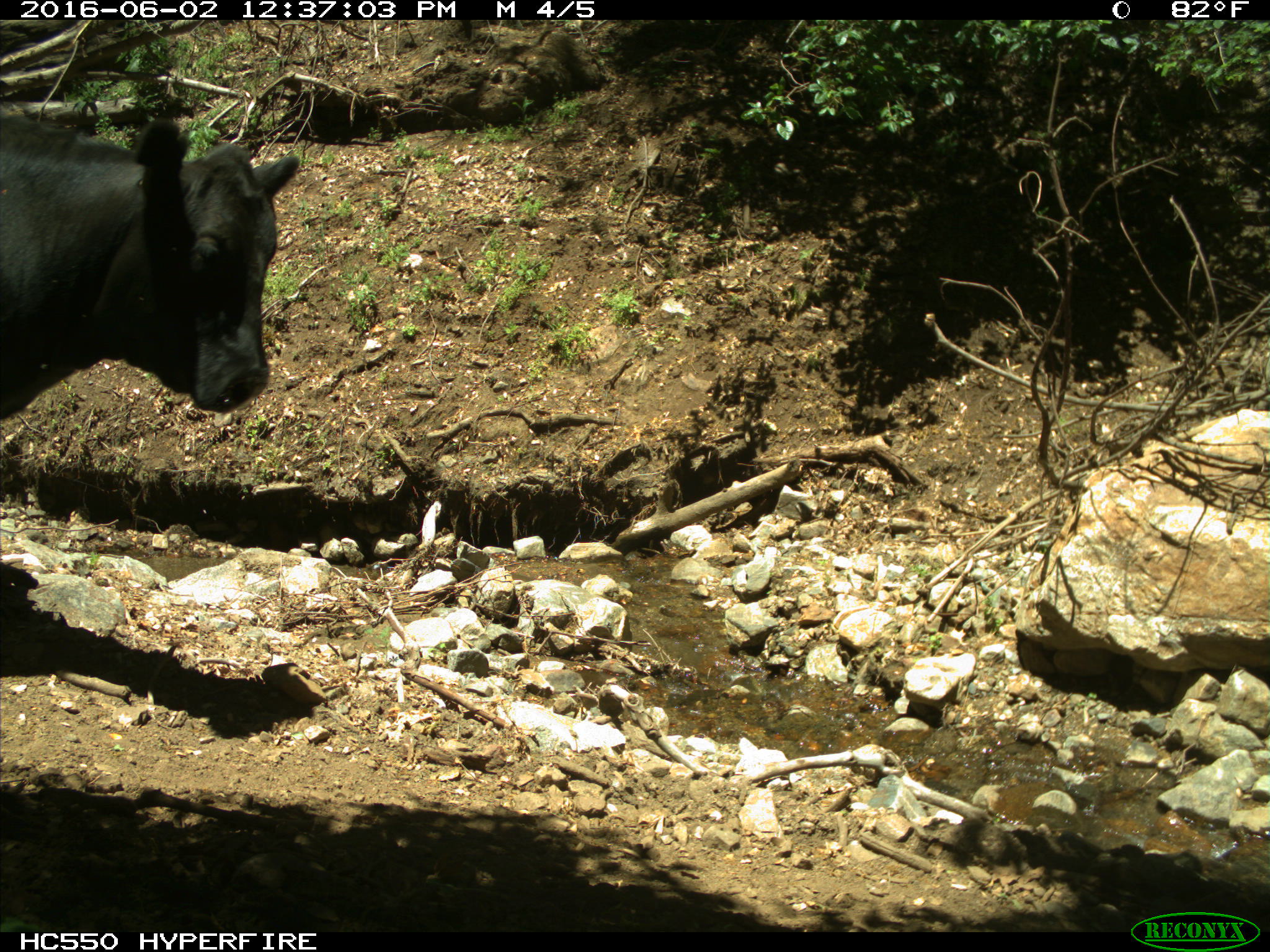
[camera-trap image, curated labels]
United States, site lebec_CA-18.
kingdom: Animalia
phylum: Chordata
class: Mammalia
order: Artiodactyla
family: Bovidae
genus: Bos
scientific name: Bos taurus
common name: domestic cow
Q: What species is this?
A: Bos taurus (domestic cow).